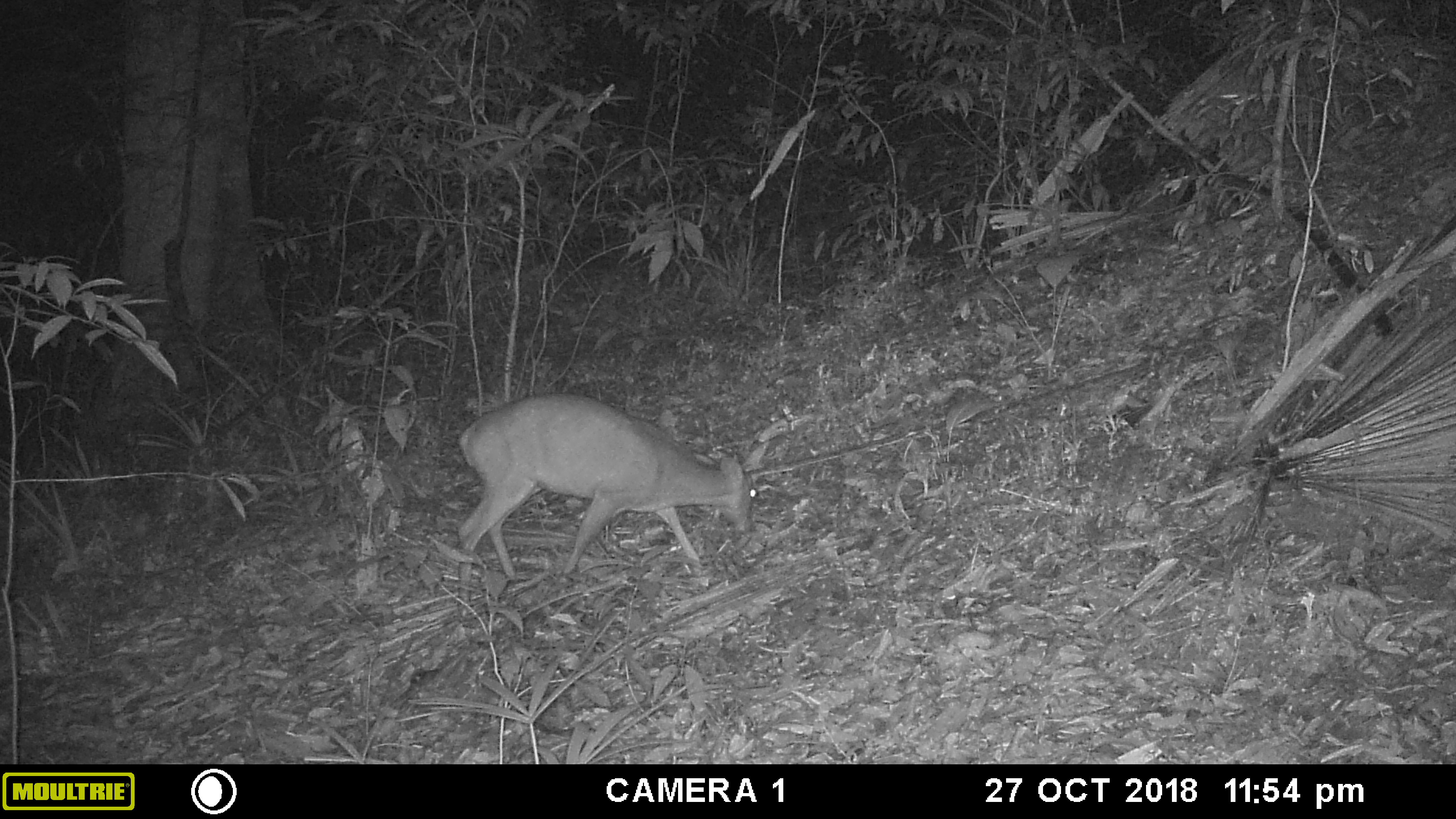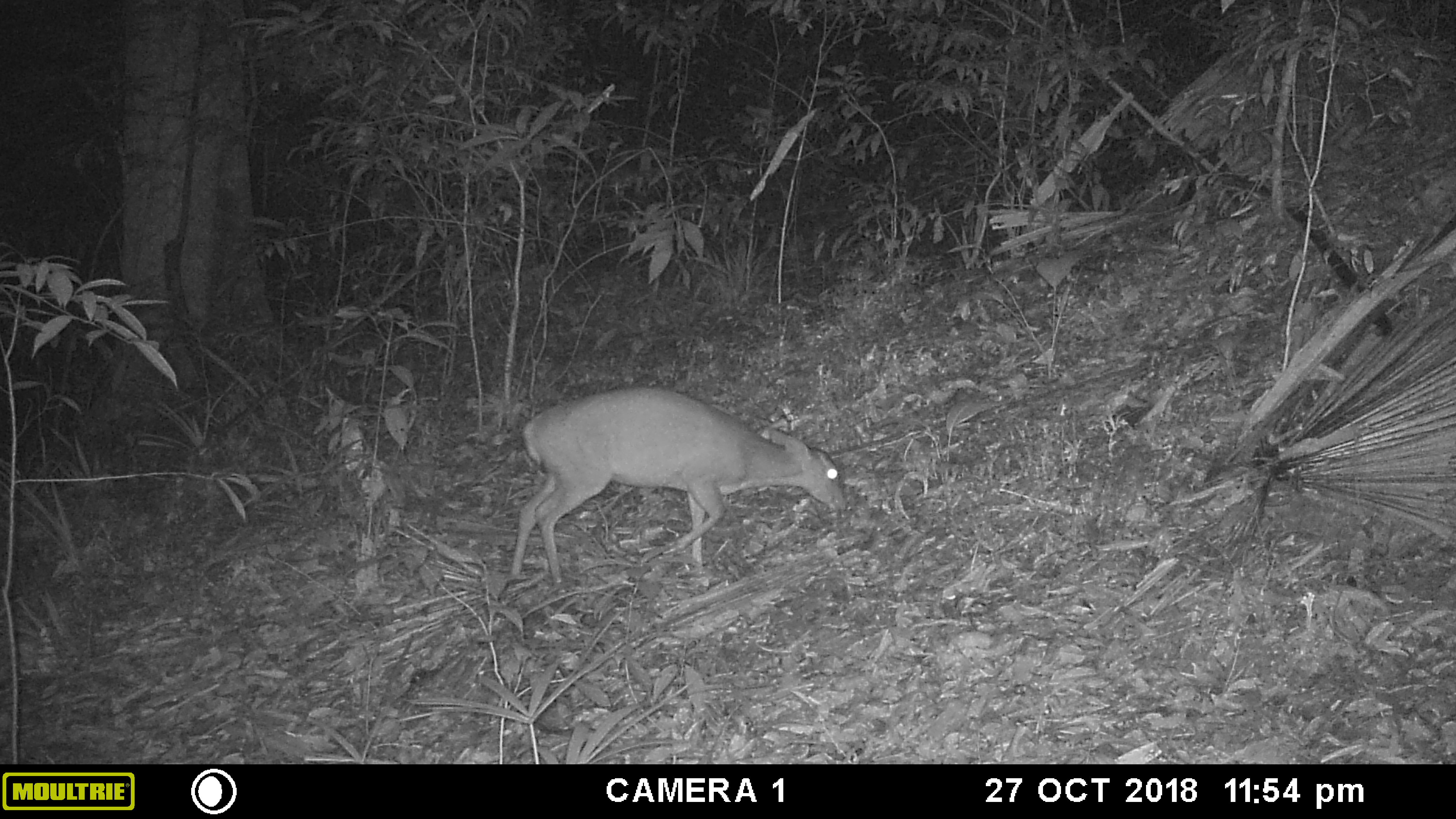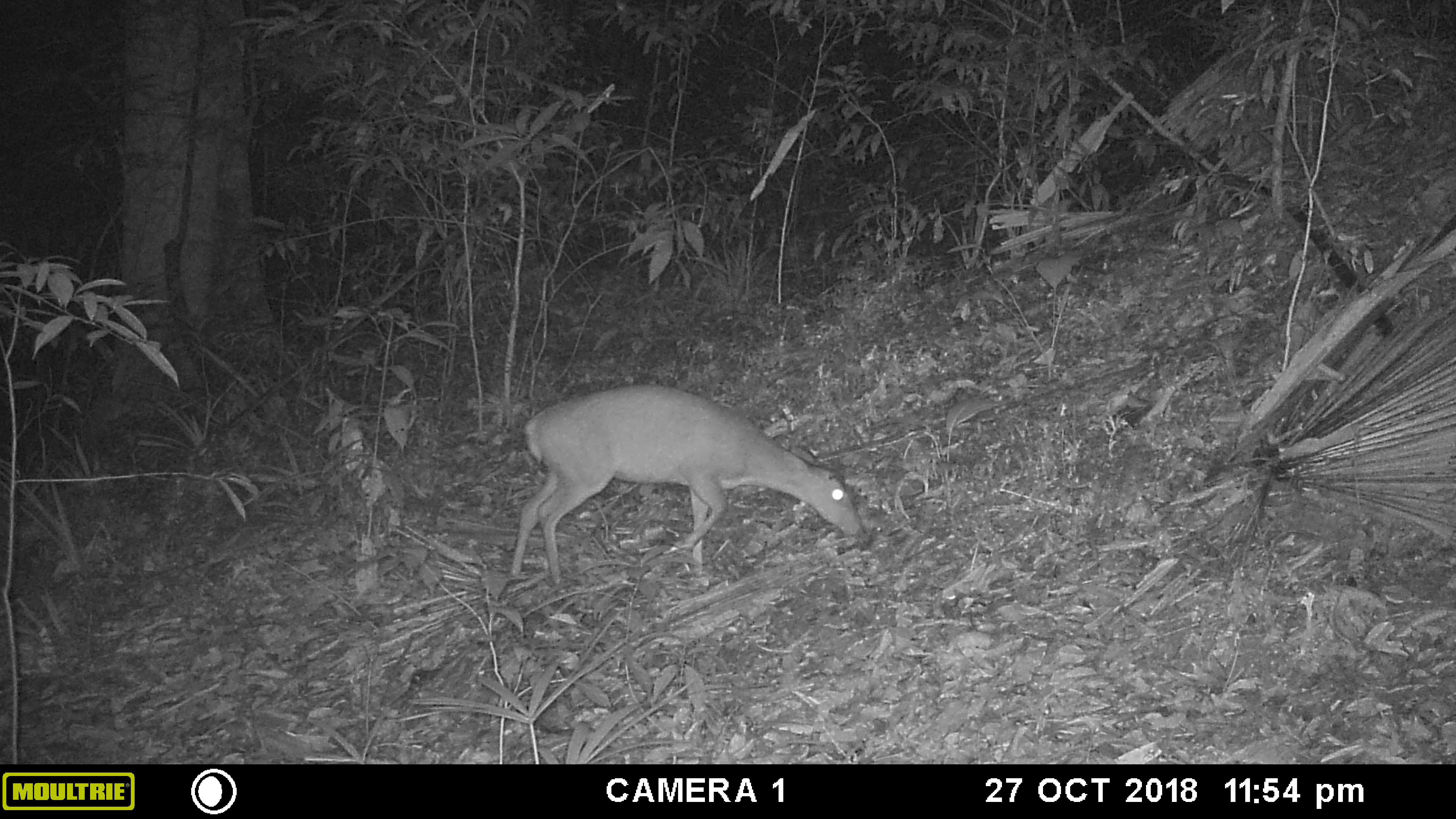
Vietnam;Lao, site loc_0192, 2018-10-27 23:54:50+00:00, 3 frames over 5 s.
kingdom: Animalia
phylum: Chordata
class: Mammalia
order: Artiodactyla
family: Cervidae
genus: Muntiacus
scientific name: Muntiacus vuquangensis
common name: large-antlered muntjac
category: large antlered muntjac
Large antlered muntjac (large-antlered muntjac) (Muntiacus vuquangensis). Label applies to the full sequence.